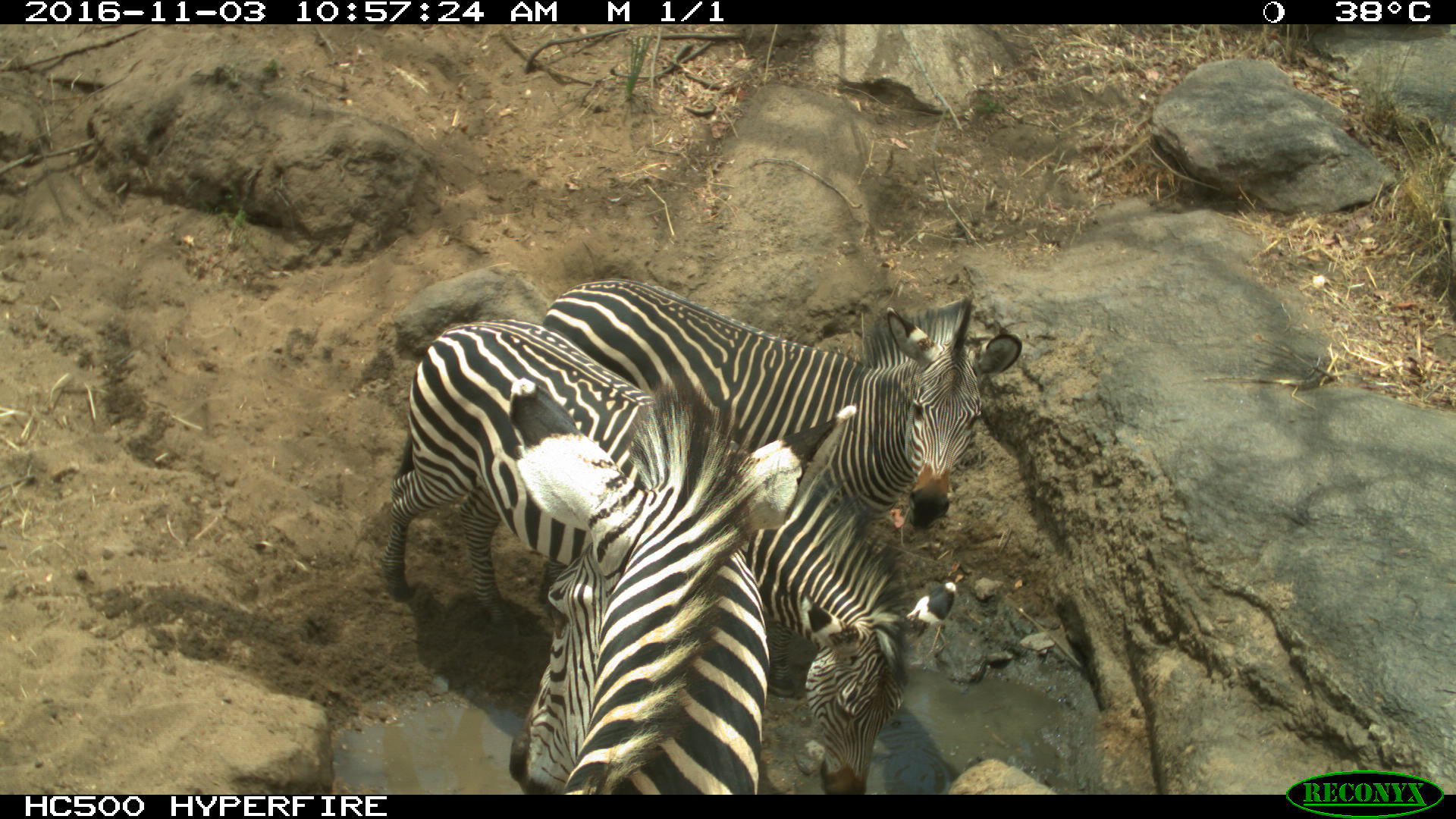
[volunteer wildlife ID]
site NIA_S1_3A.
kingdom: Animalia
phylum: Chordata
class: Mammalia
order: Perissodactyla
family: Equidae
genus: Equus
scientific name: Equus quagga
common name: plains zebra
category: zebraplains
Zebraplains (plains zebra) (Equus quagga), count 3. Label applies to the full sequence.